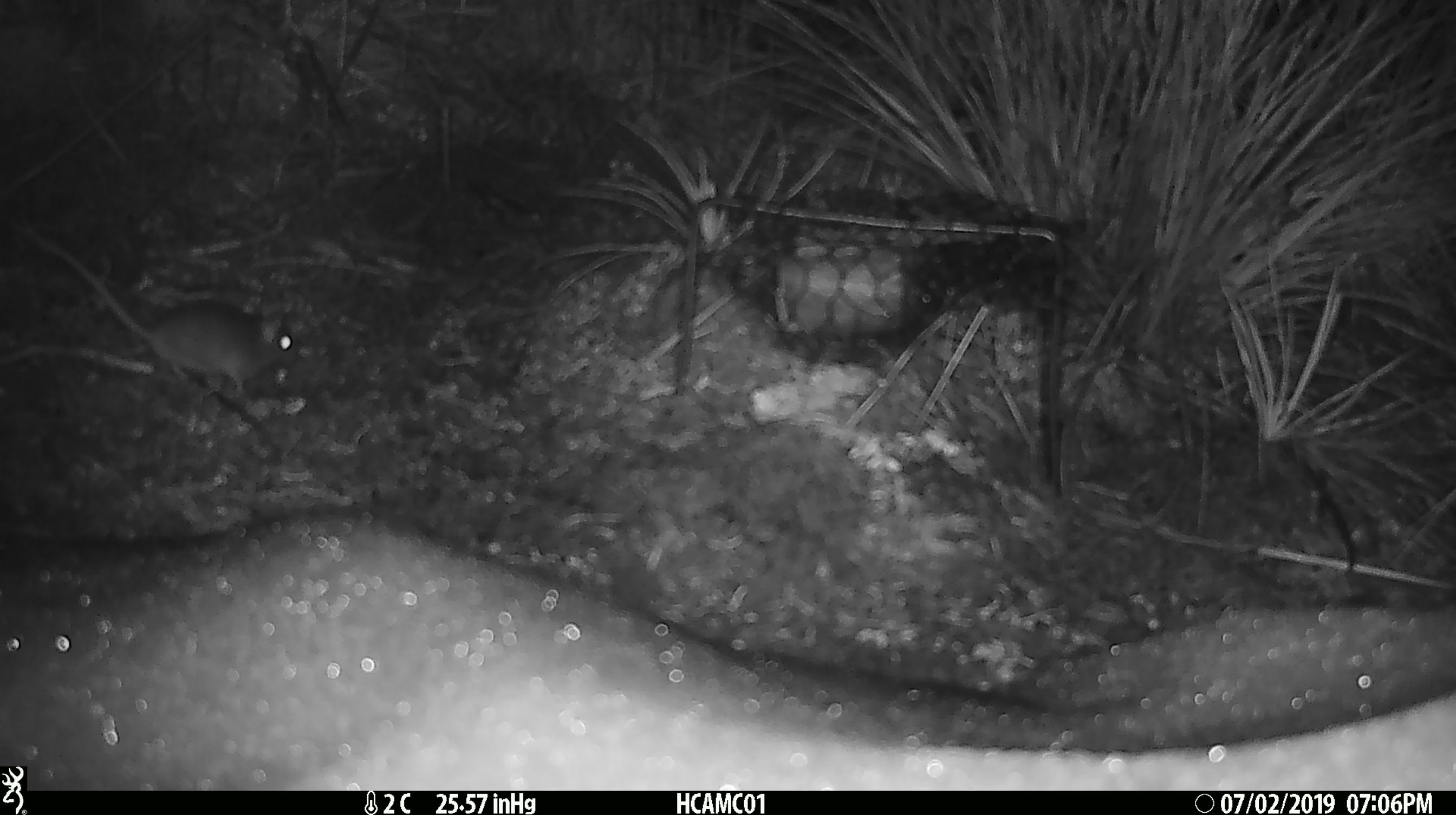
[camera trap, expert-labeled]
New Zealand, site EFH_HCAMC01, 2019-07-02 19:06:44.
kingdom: Animalia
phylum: Chordata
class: Mammalia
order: Rodentia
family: Muridae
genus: Mus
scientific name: Mus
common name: mouse